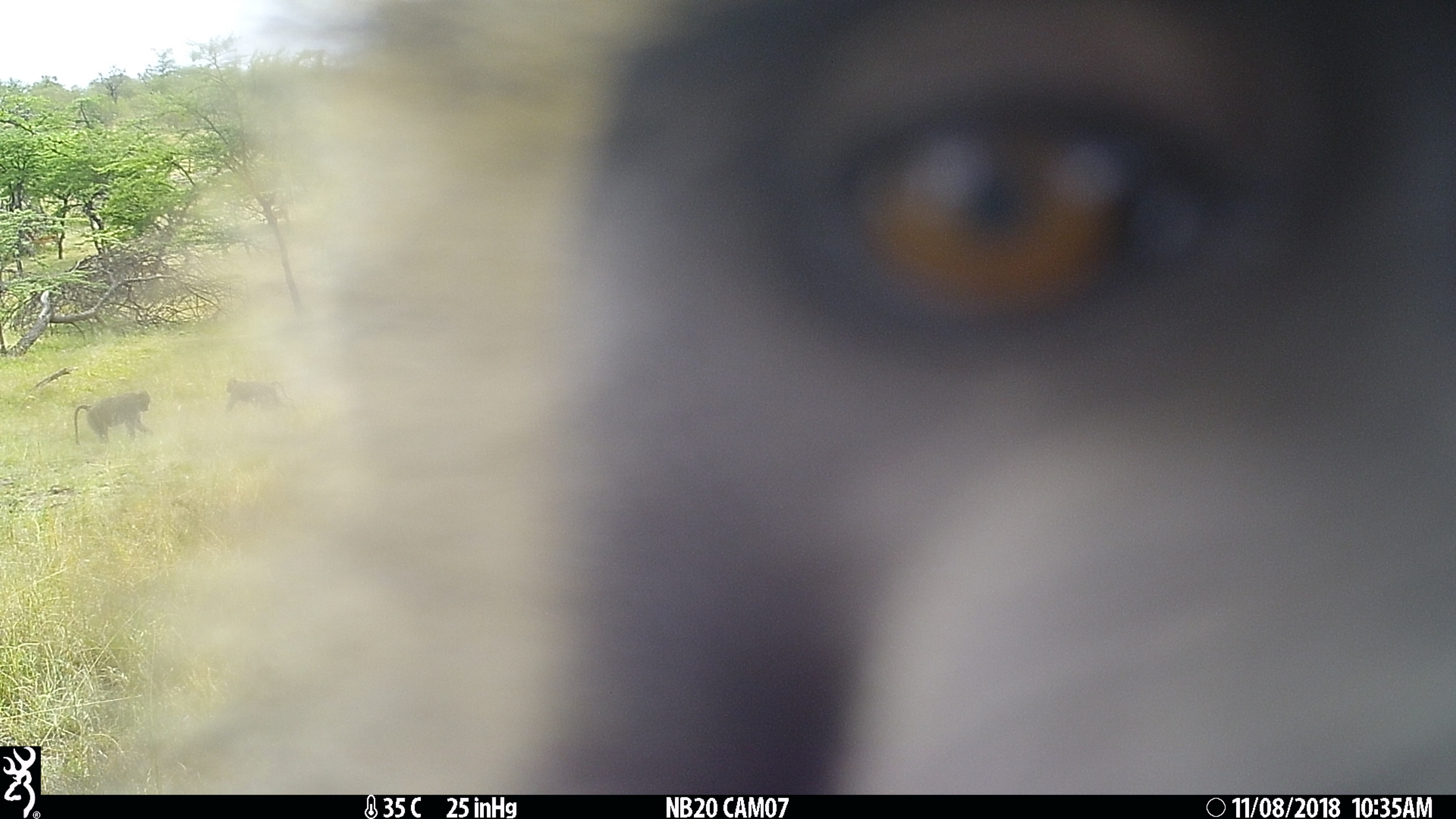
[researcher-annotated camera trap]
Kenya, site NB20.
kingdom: Animalia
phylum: Chordata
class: Mammalia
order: Primates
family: Cercopithecidae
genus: Papio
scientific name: Papio anubis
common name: olive baboon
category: baboon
Baboon (olive baboon) (Papio anubis).